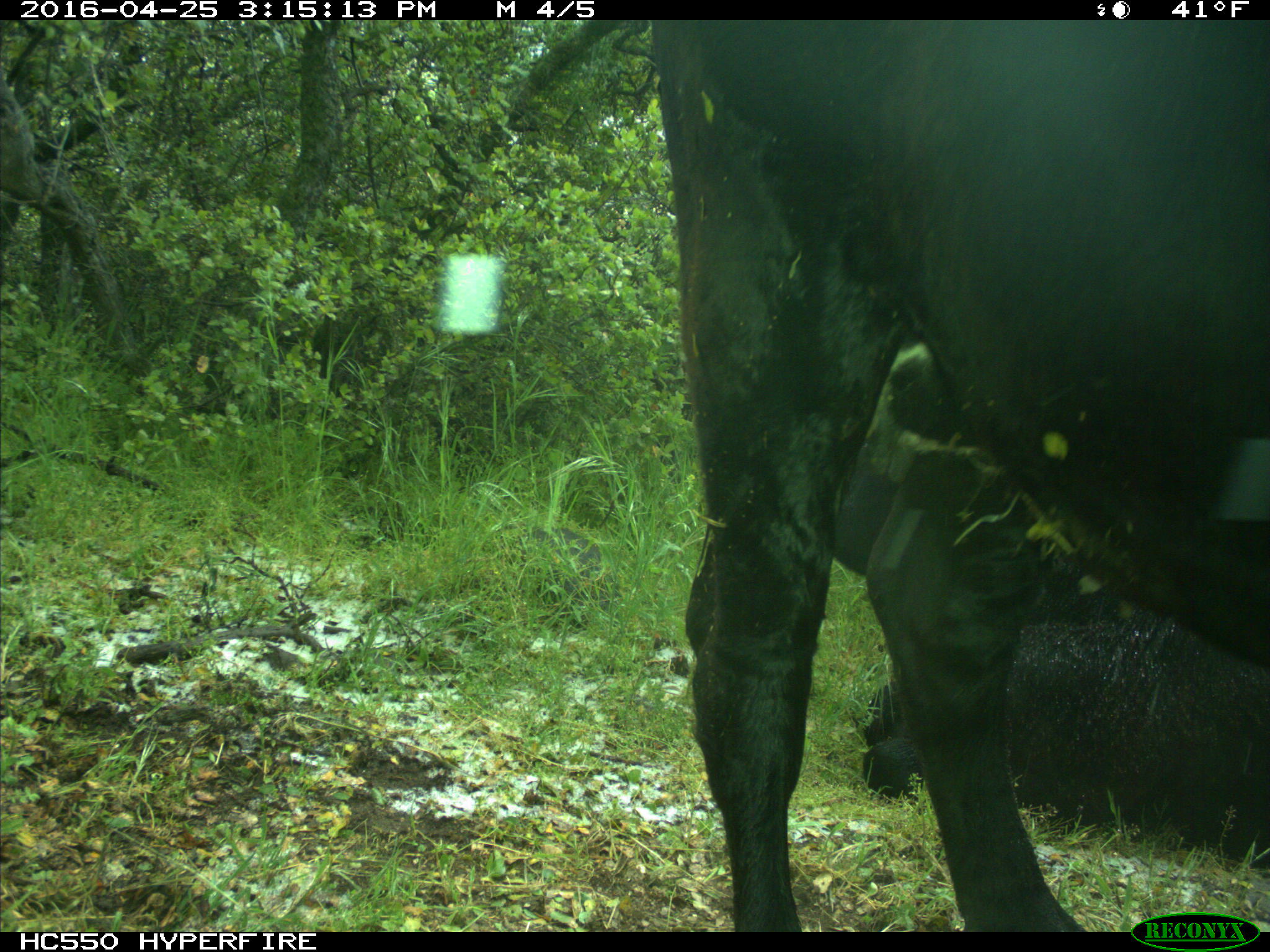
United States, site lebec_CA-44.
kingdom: Animalia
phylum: Chordata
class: Mammalia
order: Artiodactyla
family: Bovidae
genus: Bos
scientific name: Bos taurus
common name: domestic cow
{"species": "Bos taurus (domestic cow)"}